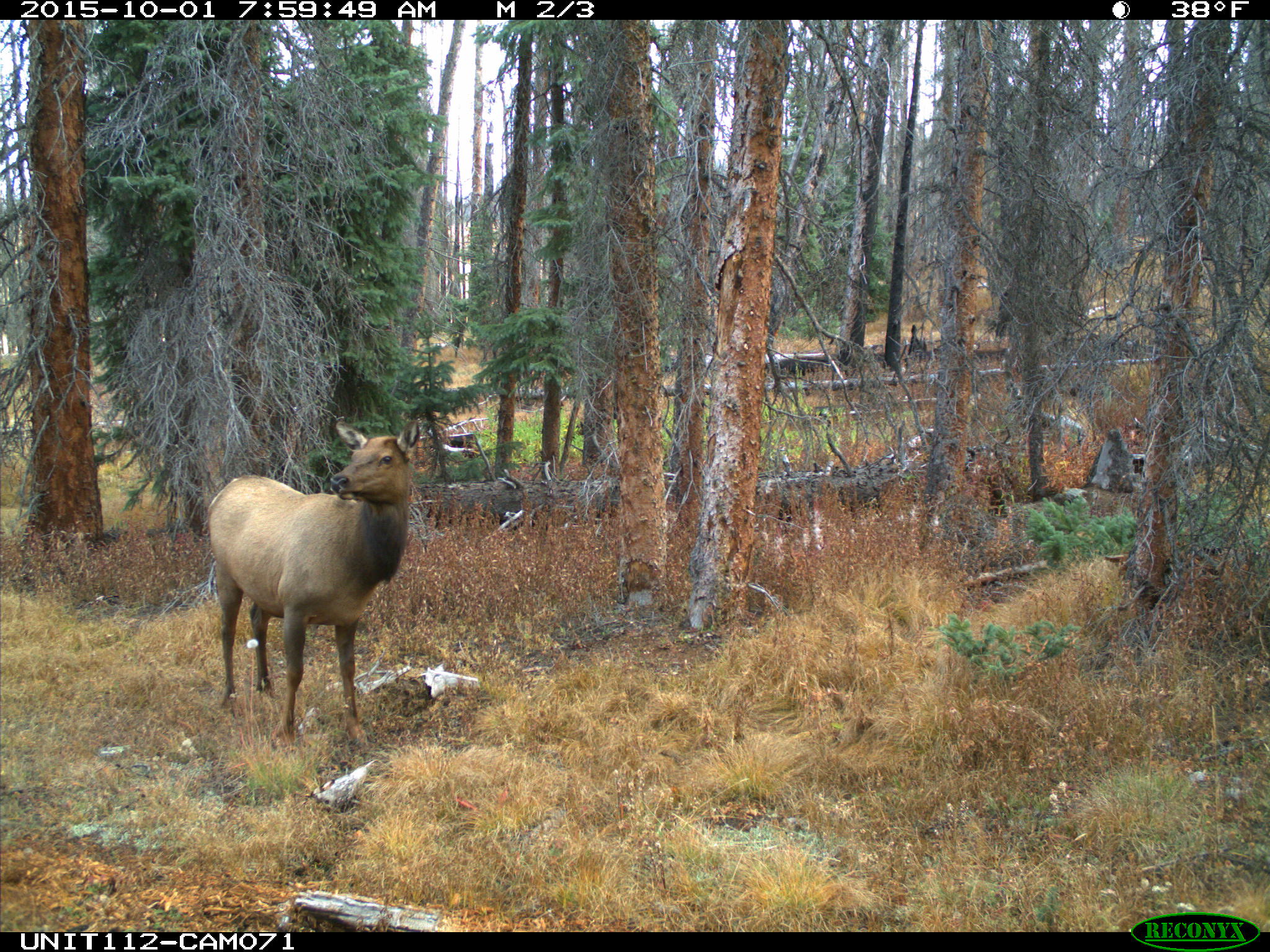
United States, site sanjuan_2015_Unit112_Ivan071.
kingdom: Animalia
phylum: Chordata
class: Mammalia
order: Artiodactyla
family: Cervidae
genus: Cervus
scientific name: Cervus elaphus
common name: red deer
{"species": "Cervus elaphus (red deer)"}